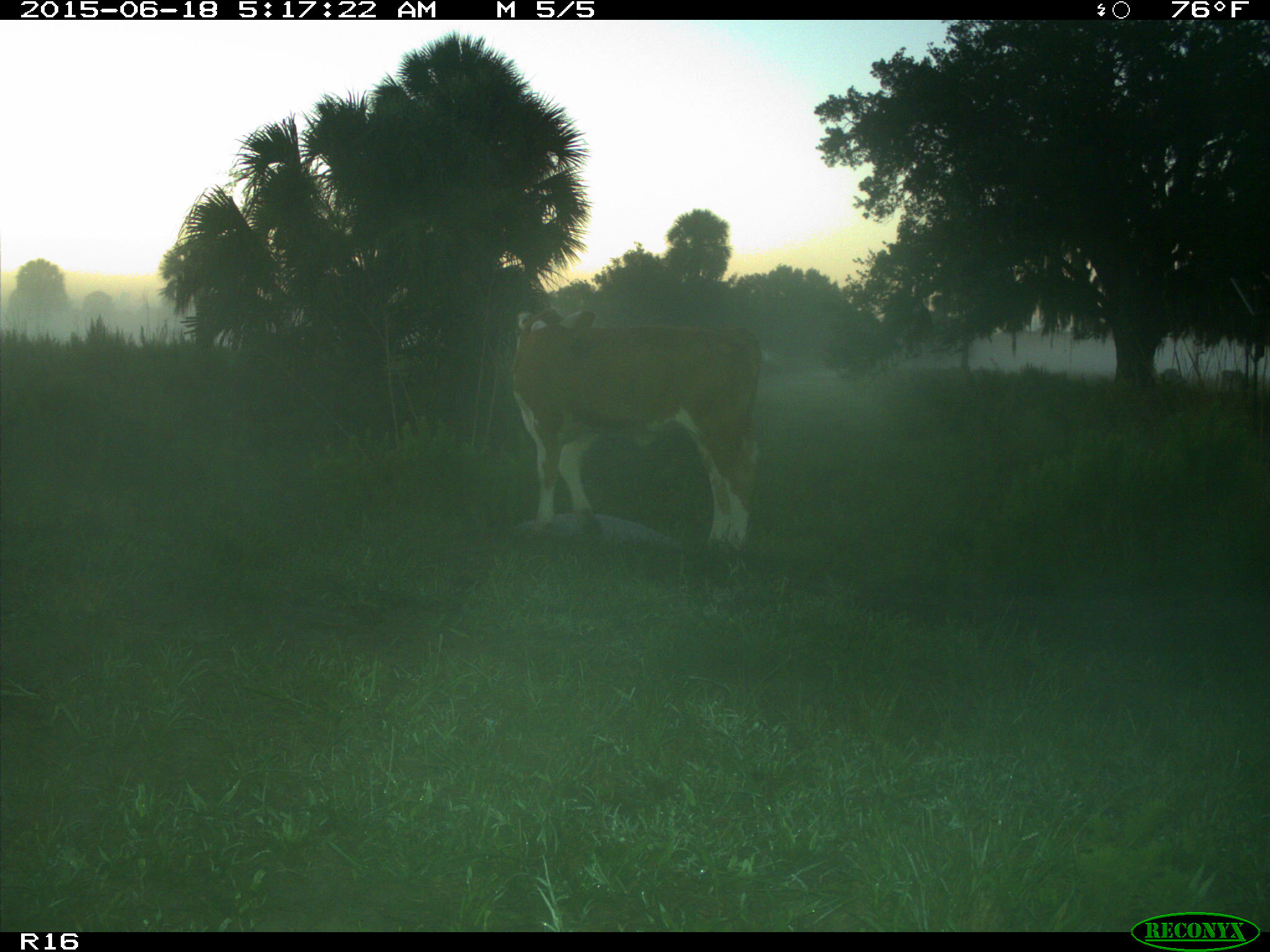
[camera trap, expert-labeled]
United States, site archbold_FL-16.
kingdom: Animalia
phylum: Chordata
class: Mammalia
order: Artiodactyla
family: Bovidae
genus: Bos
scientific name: Bos taurus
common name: domestic cow